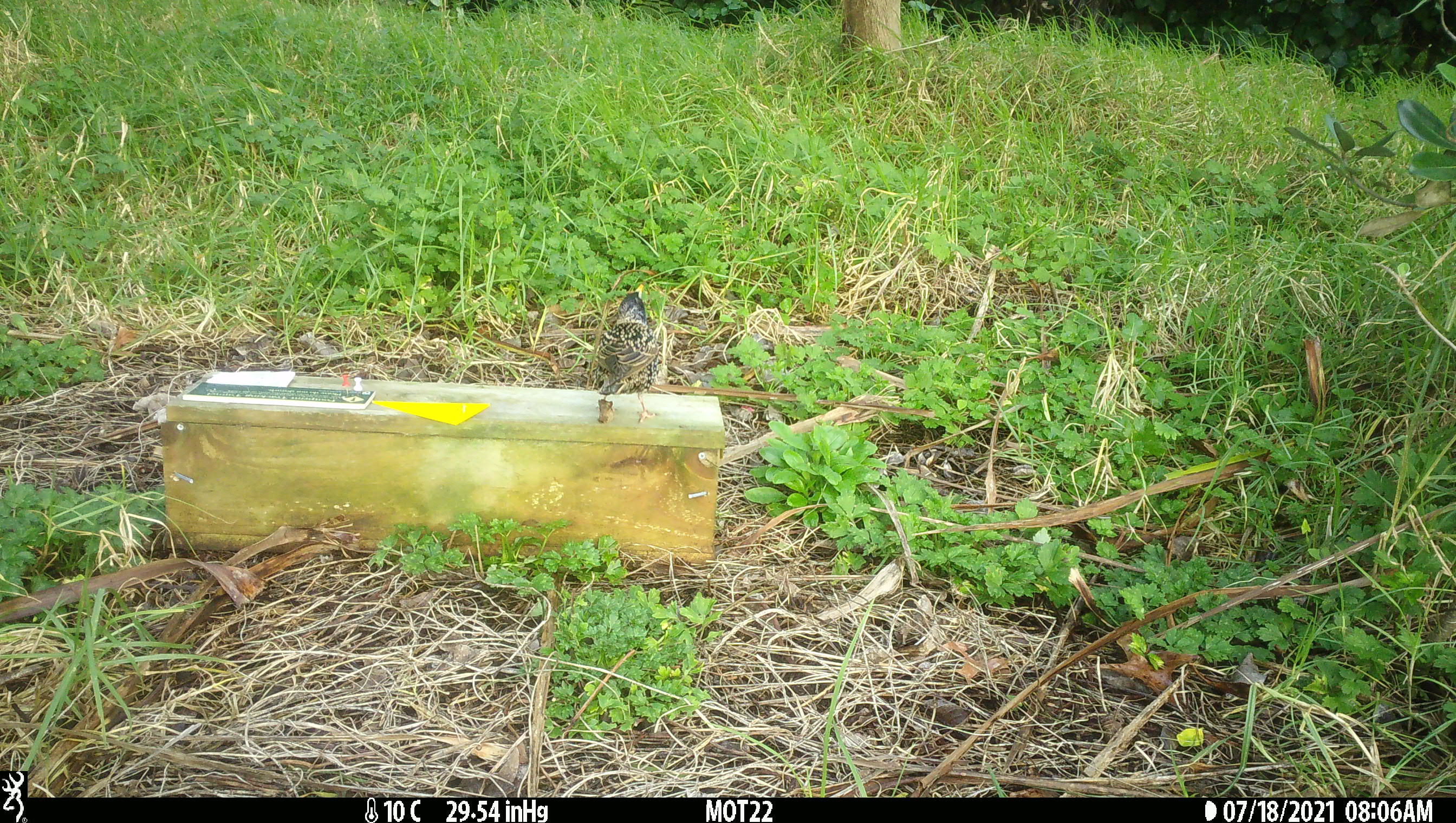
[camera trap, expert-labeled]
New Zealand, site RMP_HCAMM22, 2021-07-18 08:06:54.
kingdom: Animalia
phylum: Chordata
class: Aves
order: Passeriformes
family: Sturnidae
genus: Sturnus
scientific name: Sturnus vulgaris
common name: european starling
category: starling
Starling (european starling) (Sturnus vulgaris).